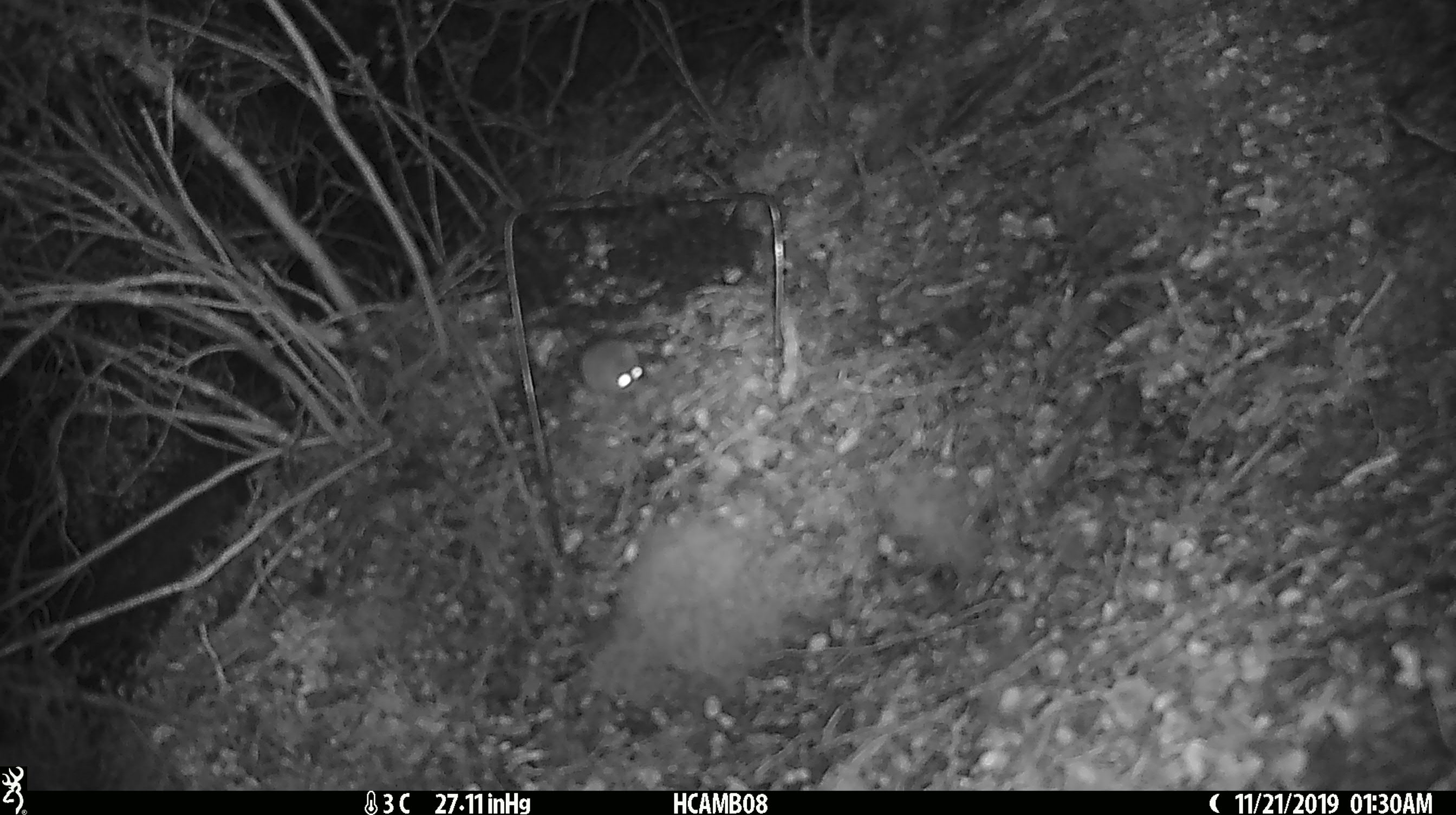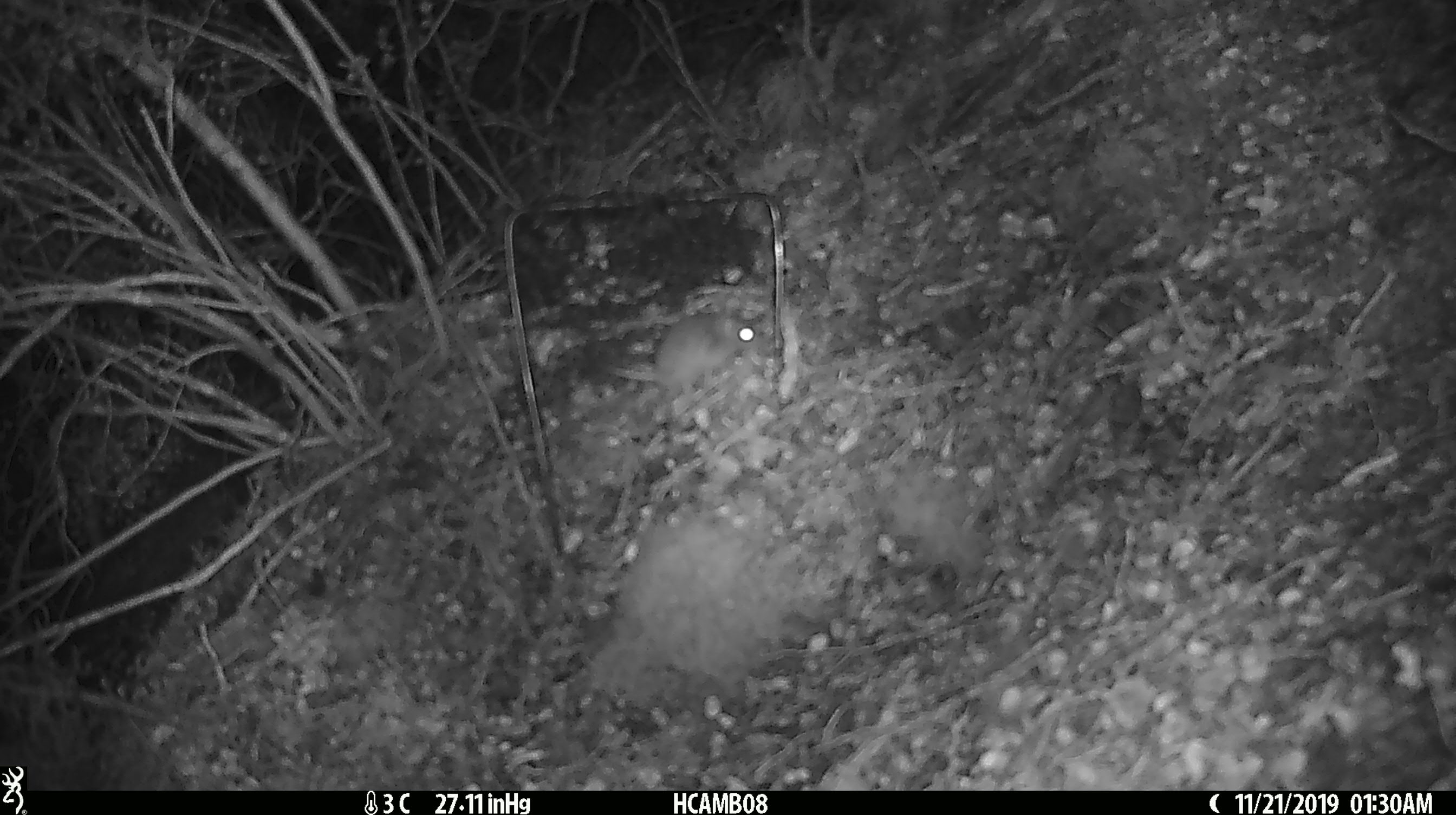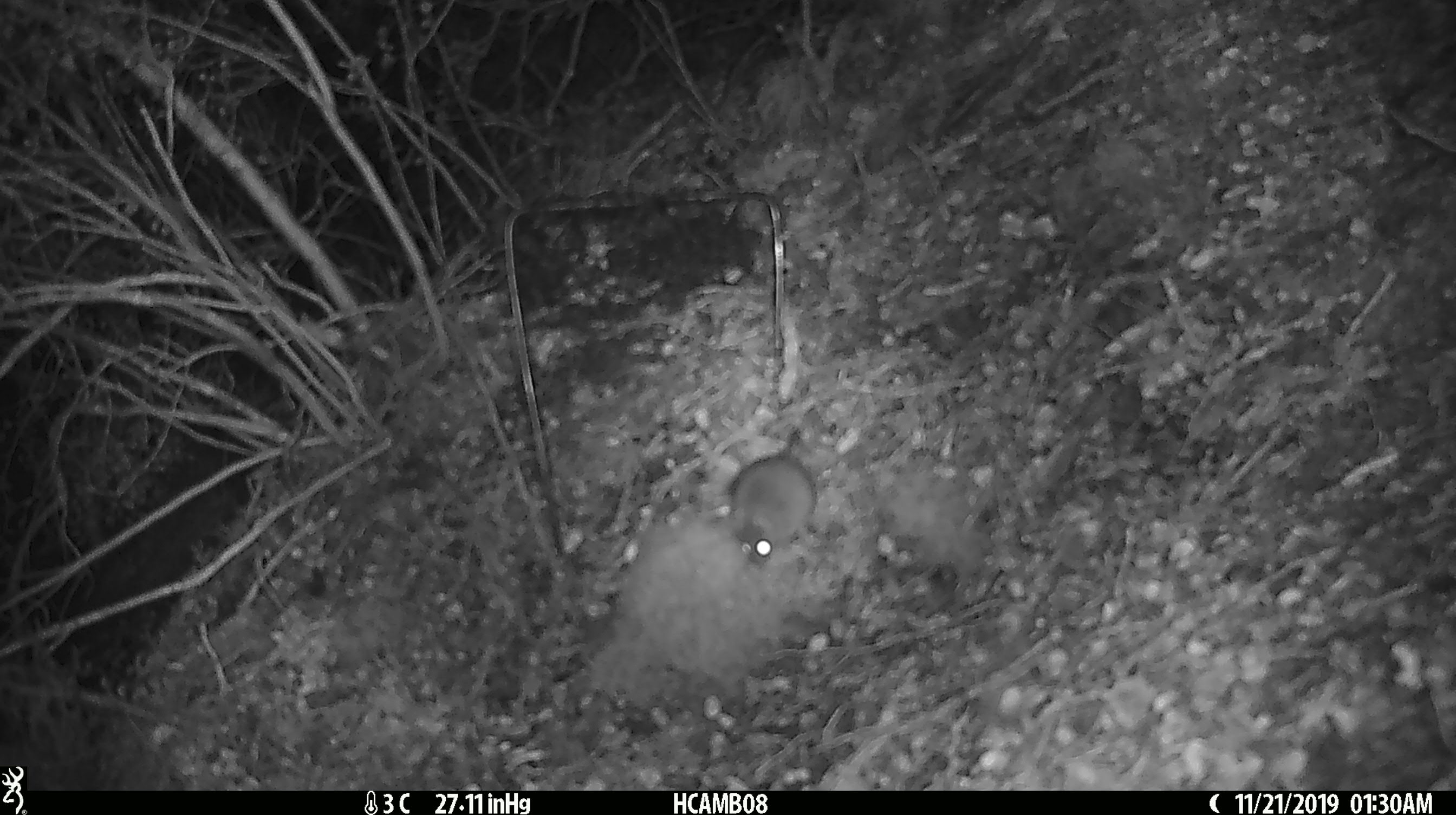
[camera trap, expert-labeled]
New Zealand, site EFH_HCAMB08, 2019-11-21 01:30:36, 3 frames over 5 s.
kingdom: Animalia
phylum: Chordata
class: Mammalia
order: Rodentia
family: Muridae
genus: Mus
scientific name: Mus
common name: mouse